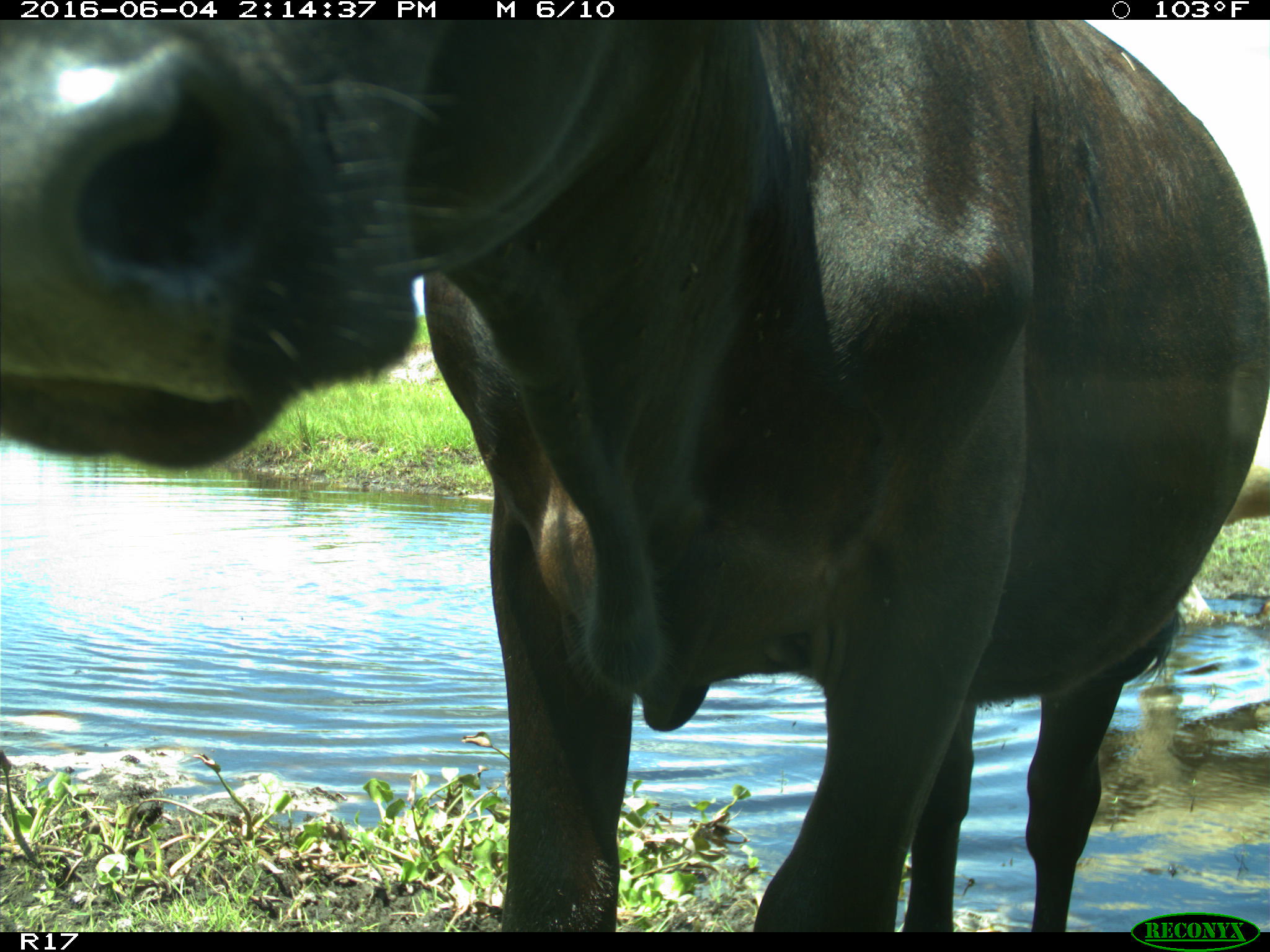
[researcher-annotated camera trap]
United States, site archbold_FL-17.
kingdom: Animalia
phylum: Chordata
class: Mammalia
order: Artiodactyla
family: Bovidae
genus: Bos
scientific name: Bos taurus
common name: domestic cow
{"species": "Bos taurus (domestic cow)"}